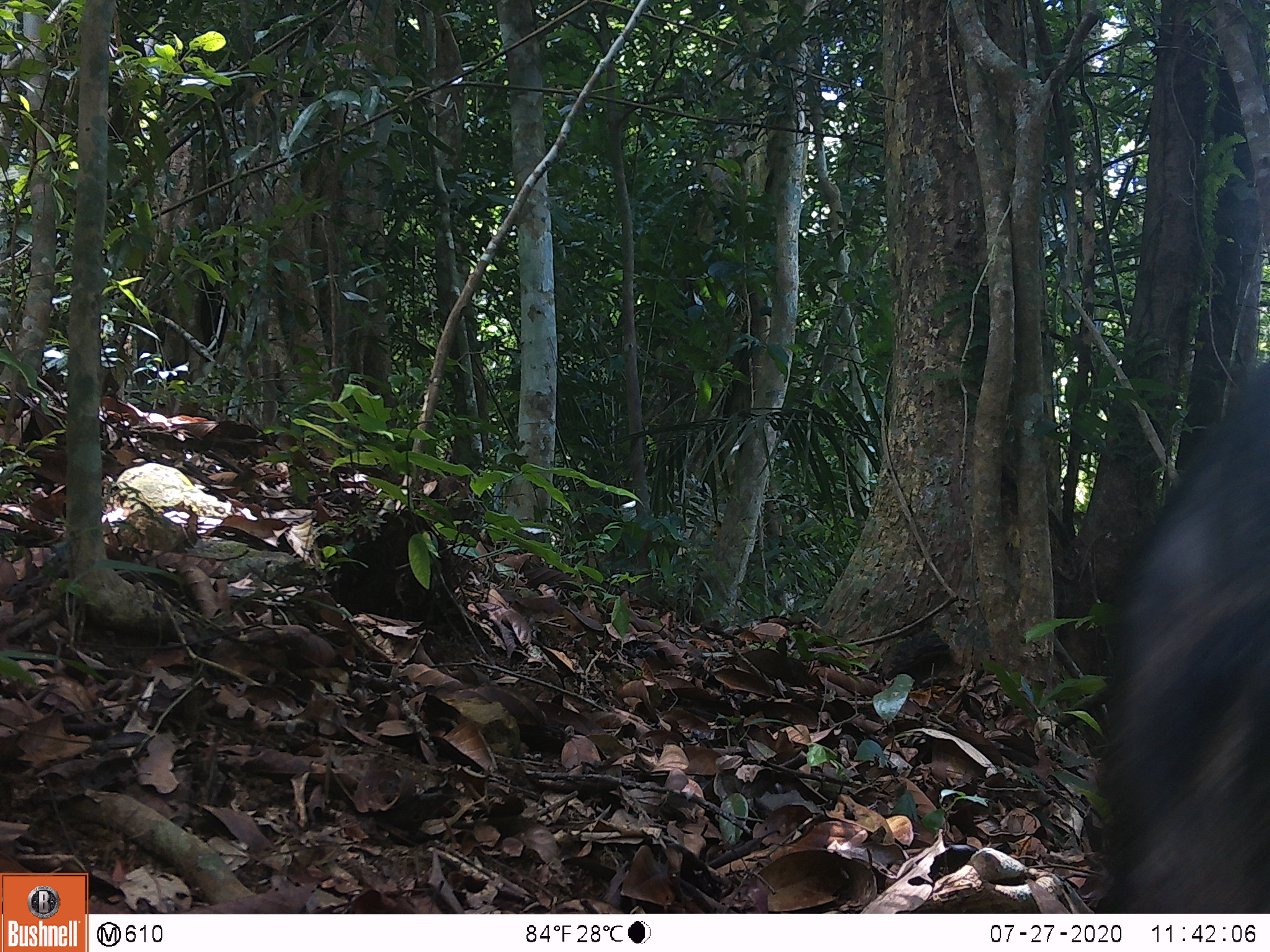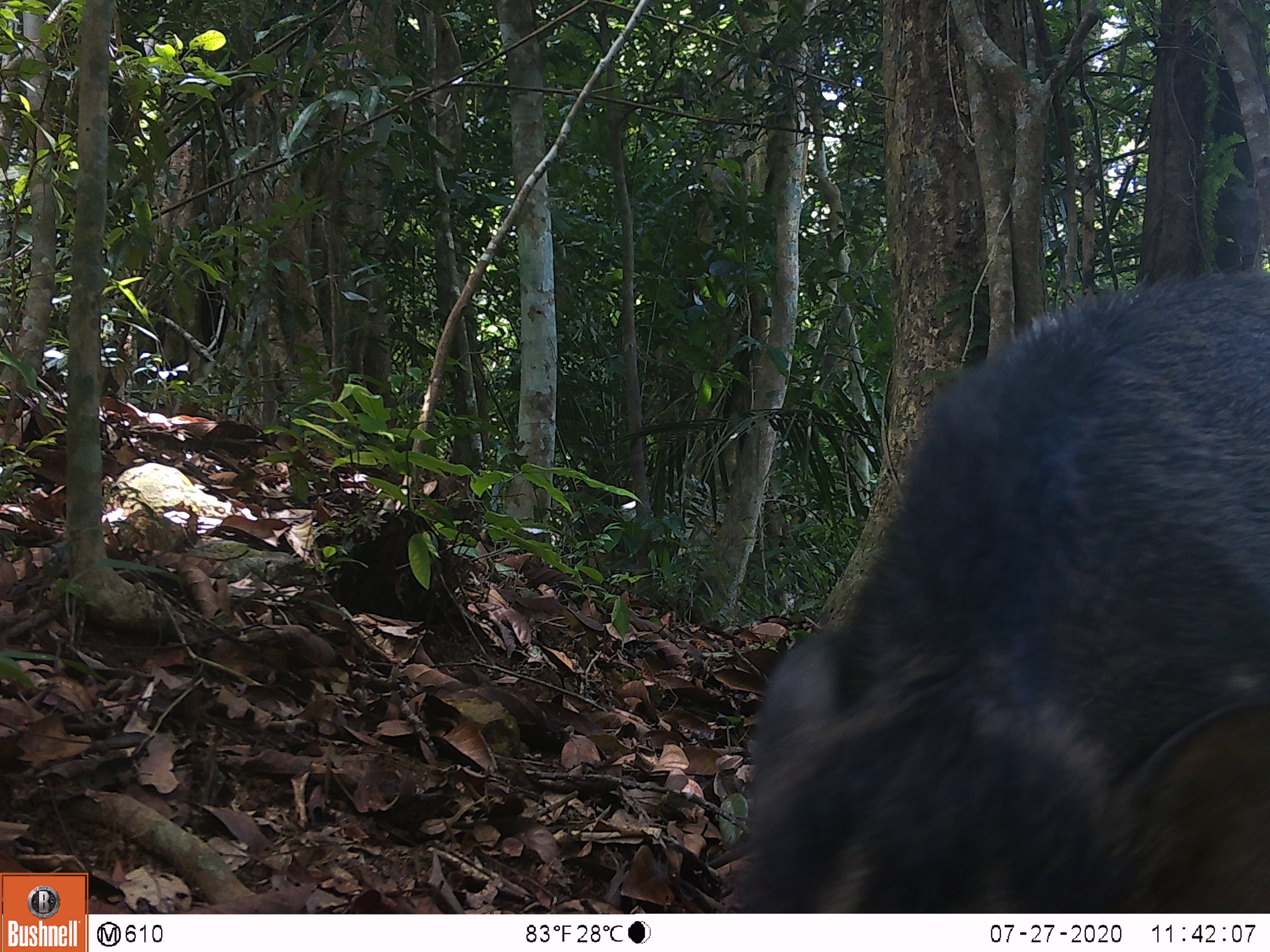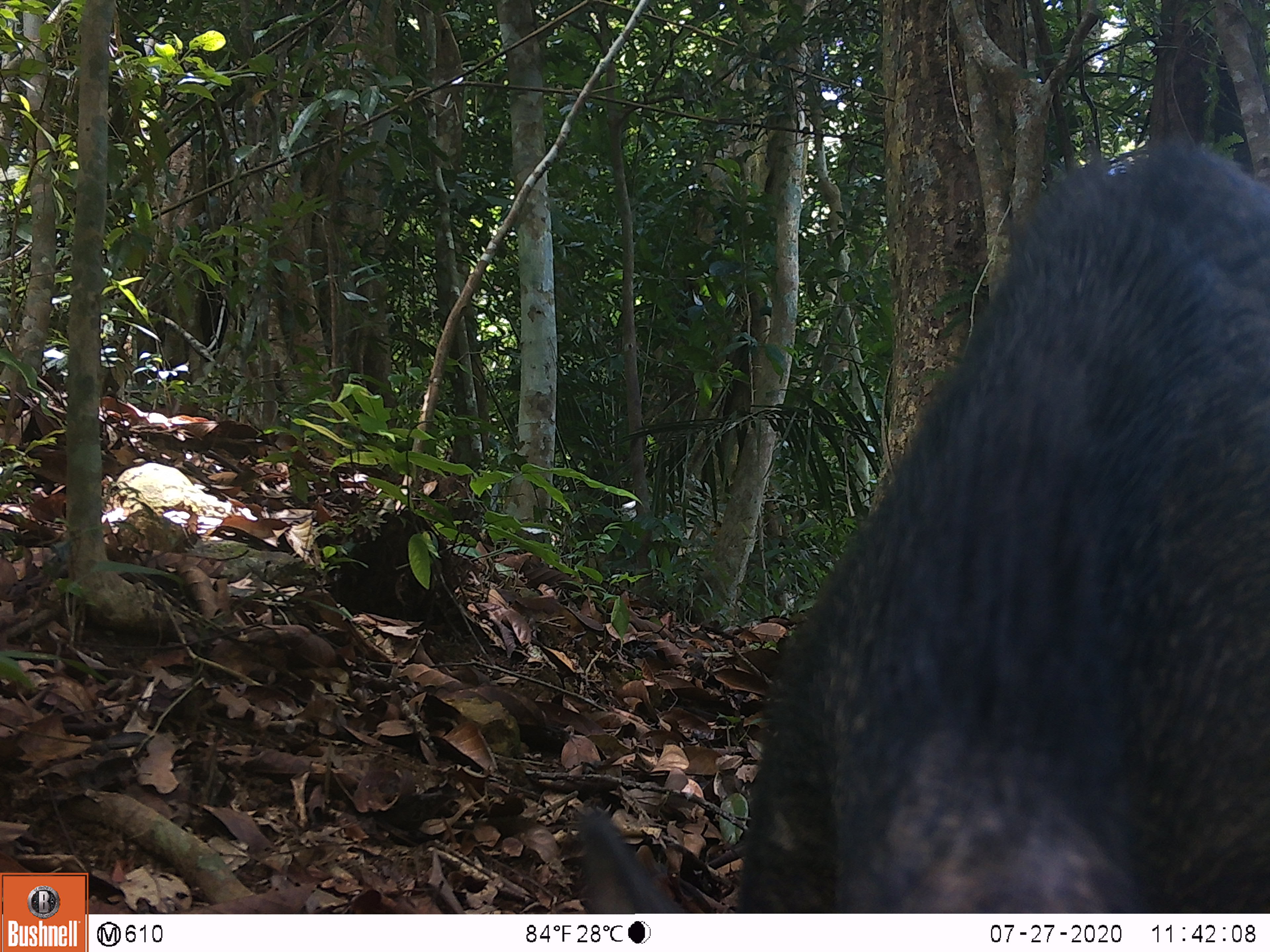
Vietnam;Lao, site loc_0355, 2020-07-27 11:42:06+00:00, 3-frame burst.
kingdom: Animalia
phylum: Chordata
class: Mammalia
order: Artiodactyla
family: Suidae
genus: Sus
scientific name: Sus scrofa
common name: eurasian wild pig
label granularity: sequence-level